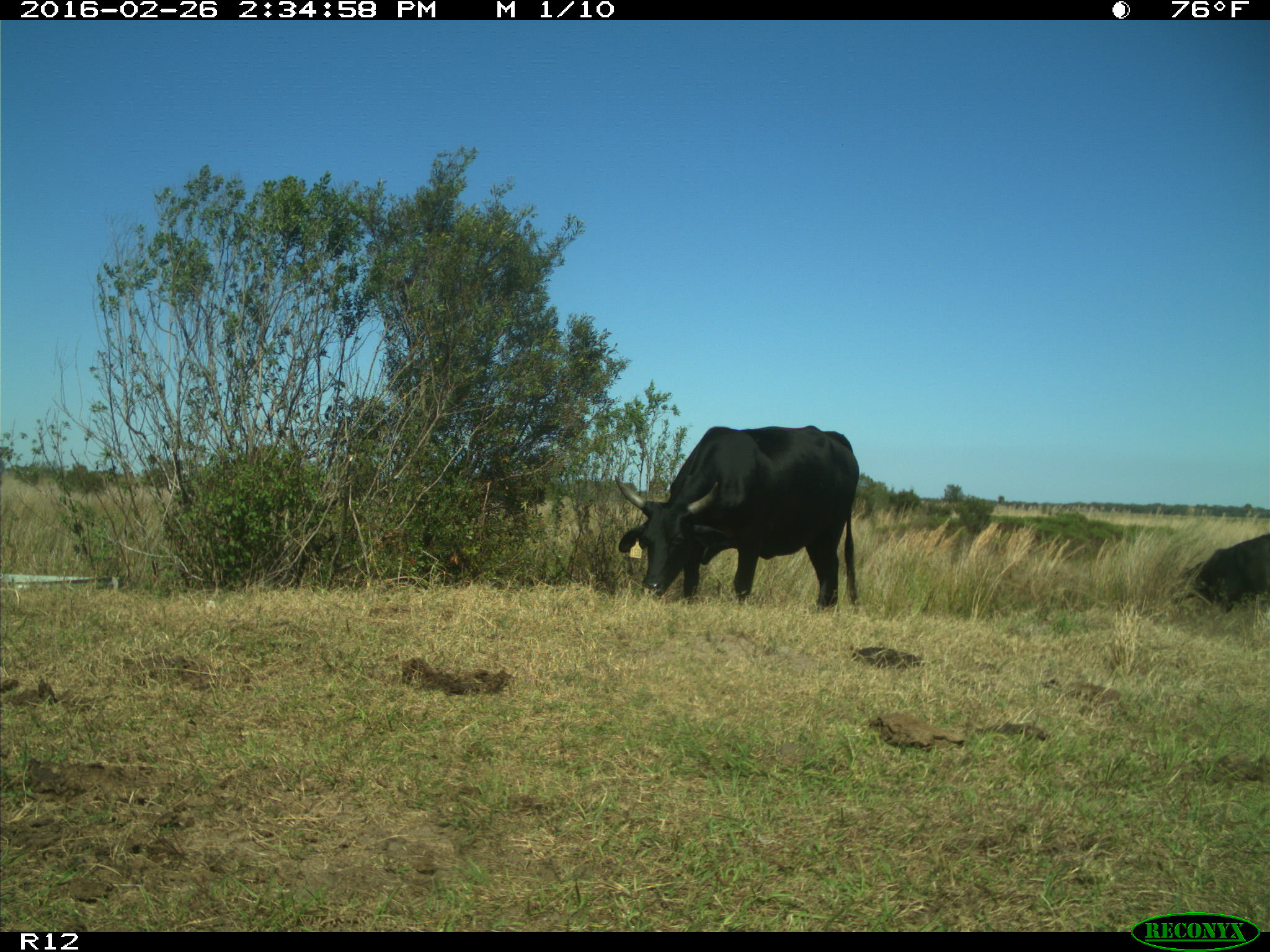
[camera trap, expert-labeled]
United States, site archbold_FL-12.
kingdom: Animalia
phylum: Chordata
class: Mammalia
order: Artiodactyla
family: Bovidae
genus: Bos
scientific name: Bos taurus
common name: domestic cow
Bos taurus (domestic cow).